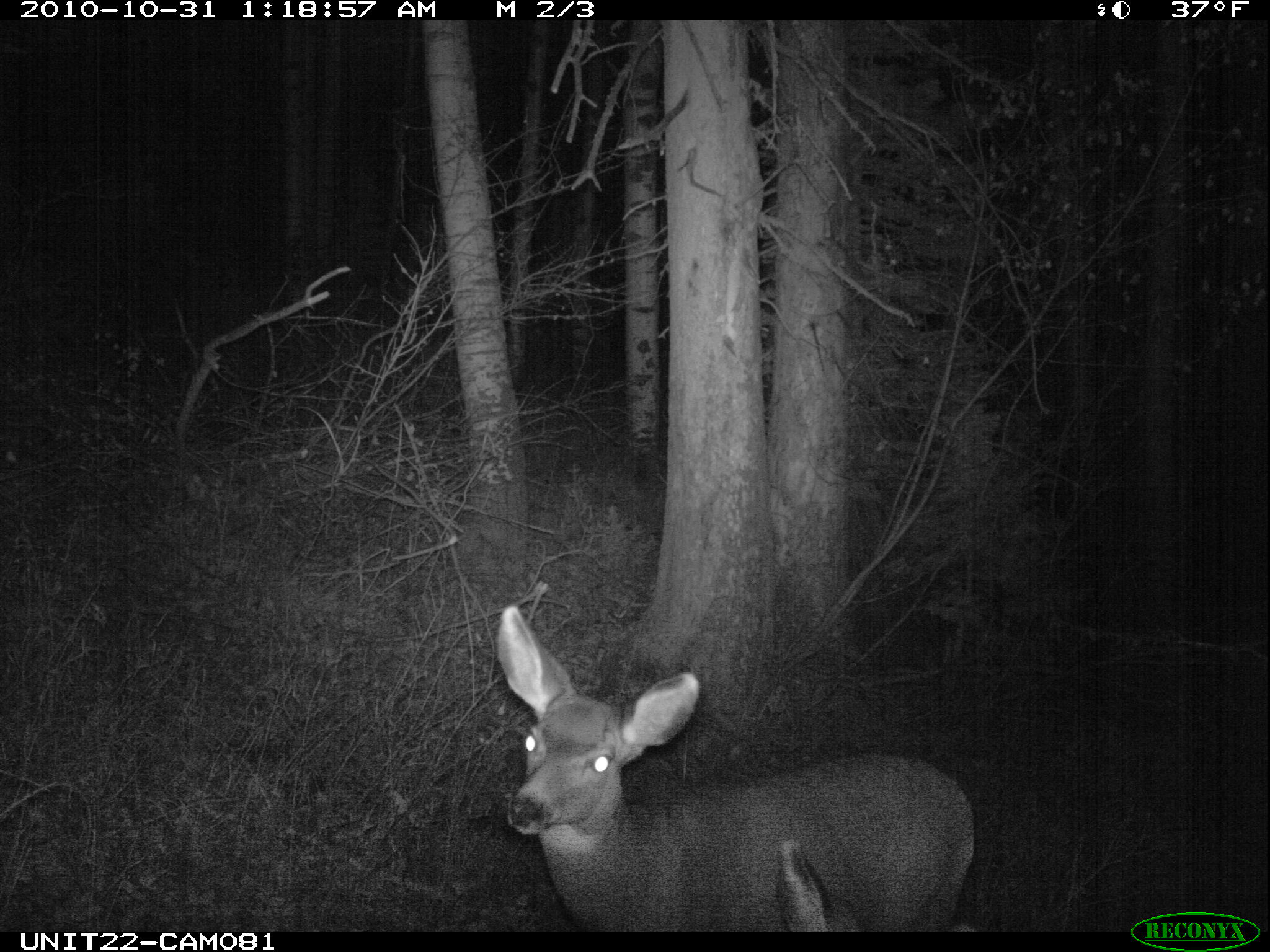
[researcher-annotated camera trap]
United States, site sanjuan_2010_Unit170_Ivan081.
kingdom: Animalia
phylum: Chordata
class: Mammalia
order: Artiodactyla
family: Cervidae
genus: Odocoileus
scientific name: Odocoileus hemionus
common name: mule deer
Odocoileus hemionus (mule deer).